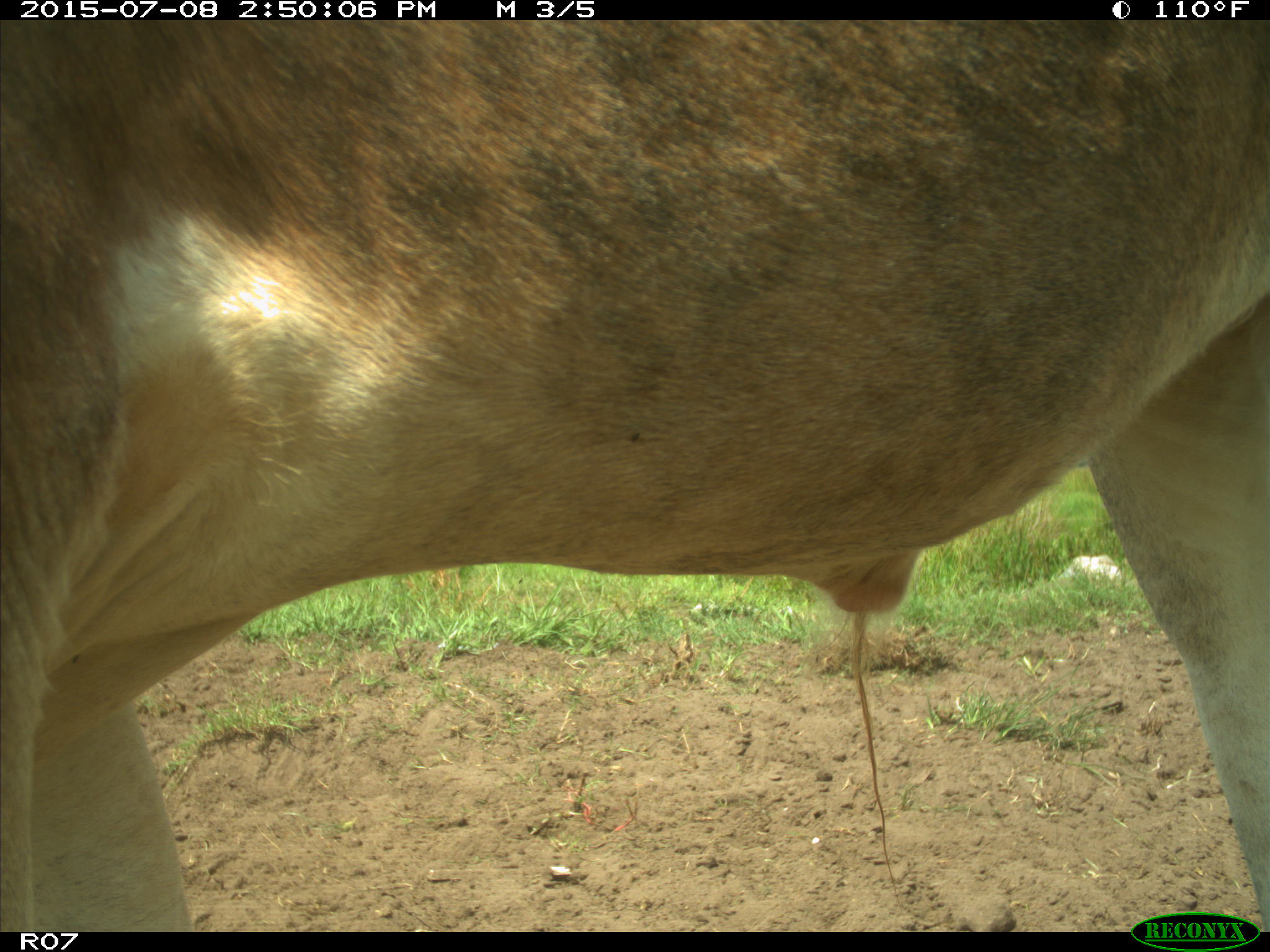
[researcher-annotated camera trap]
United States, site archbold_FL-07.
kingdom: Animalia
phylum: Chordata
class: Mammalia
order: Artiodactyla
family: Bovidae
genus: Bos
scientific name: Bos taurus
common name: domestic cow